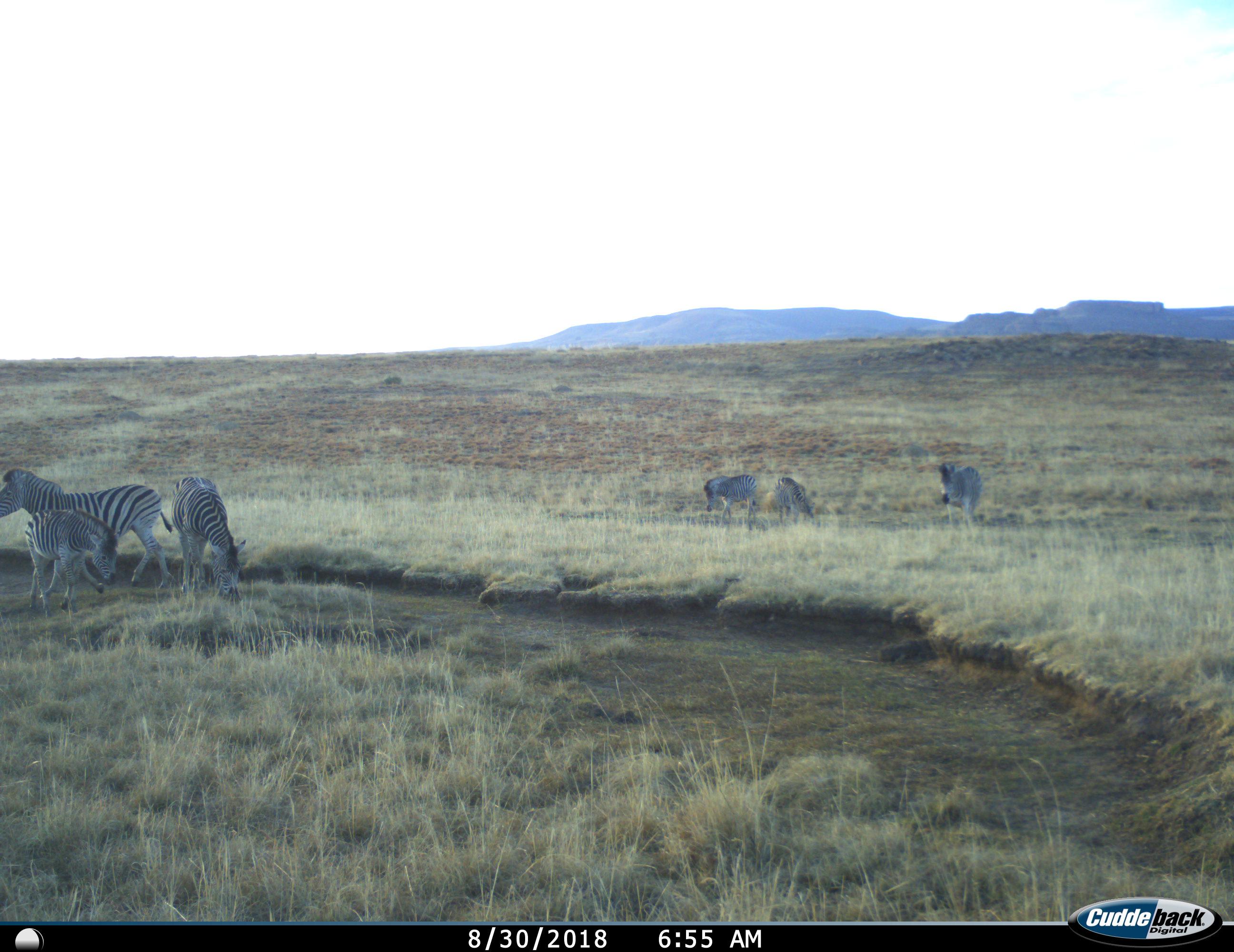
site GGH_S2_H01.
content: unidentified animal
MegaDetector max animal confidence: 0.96